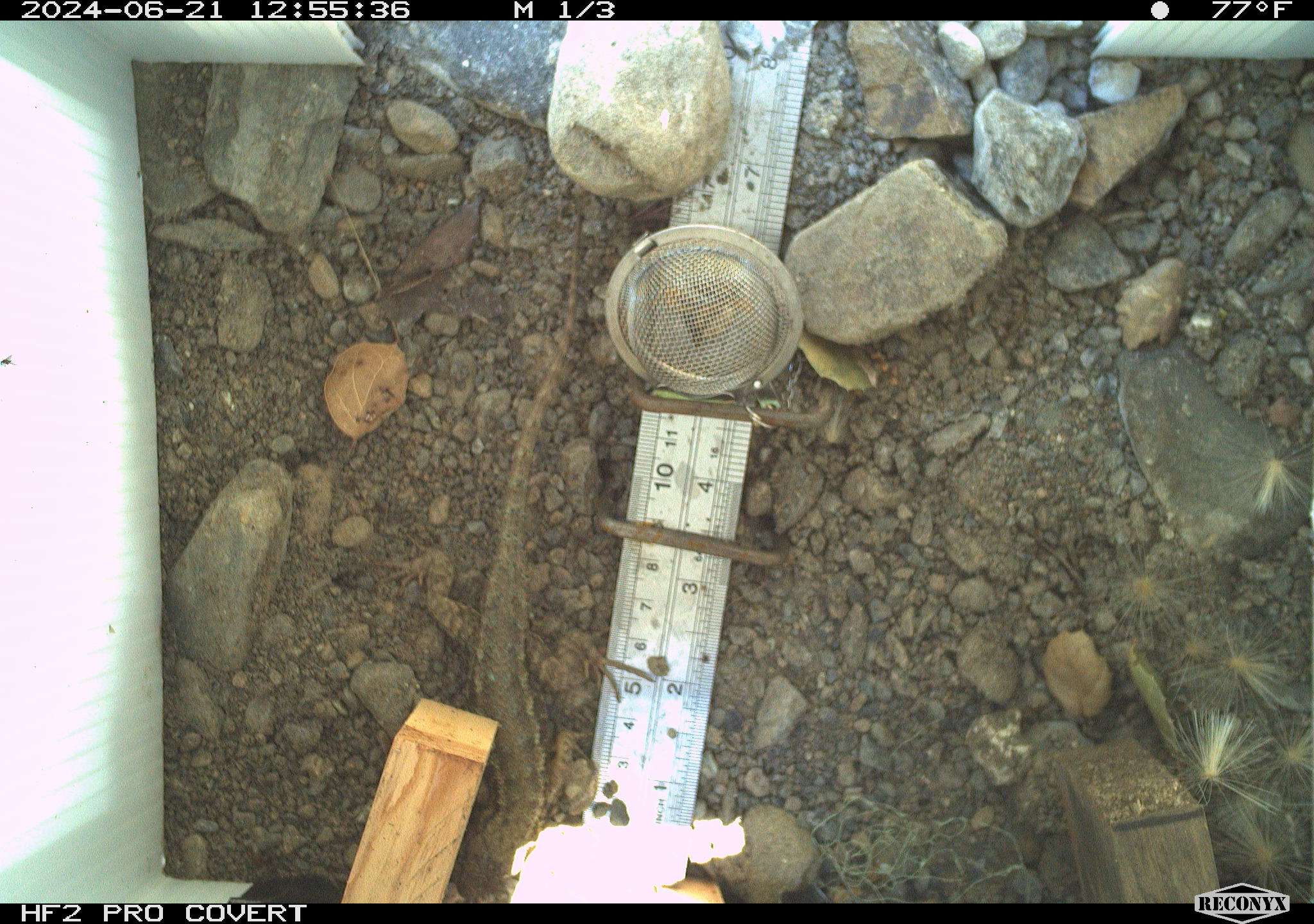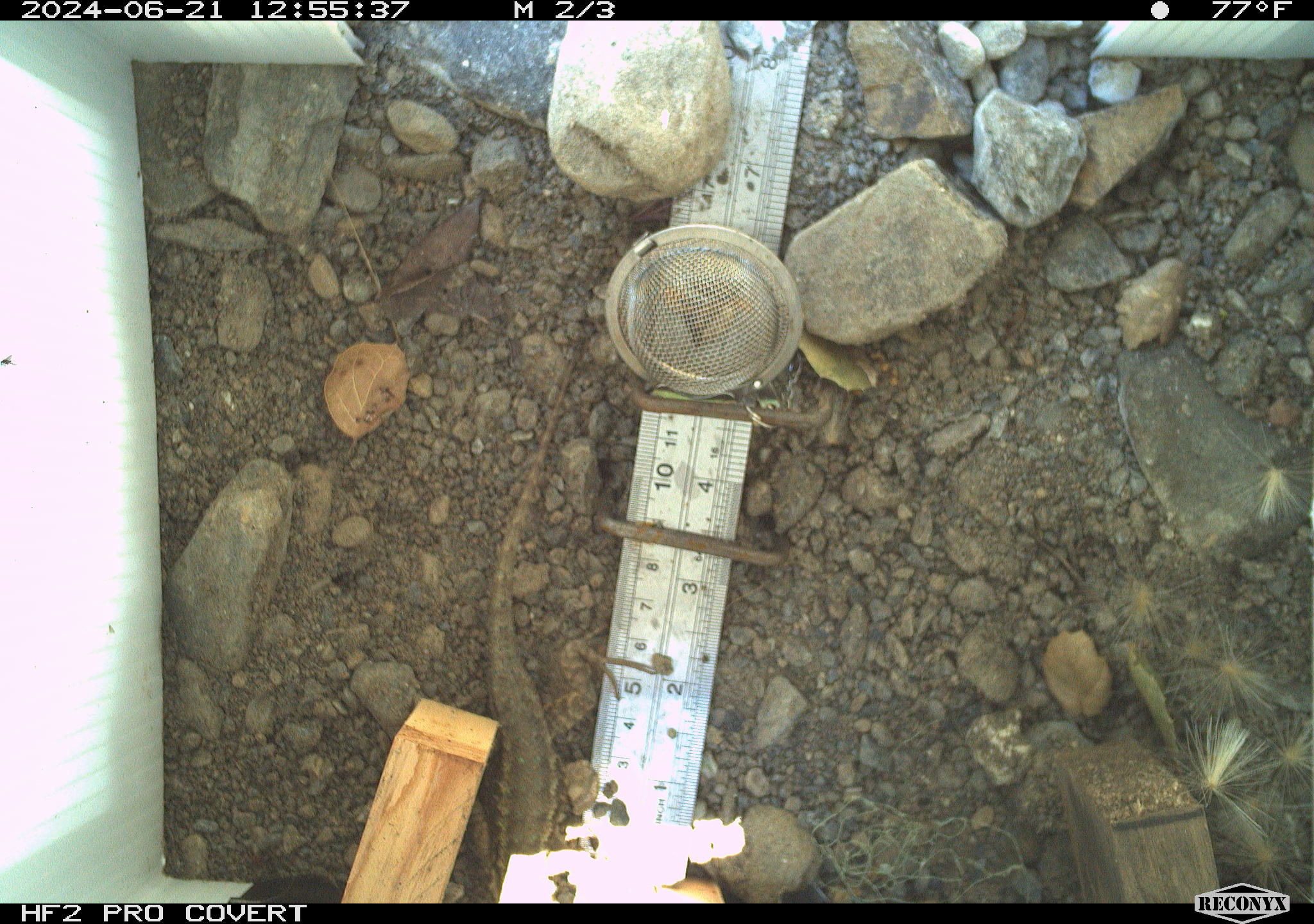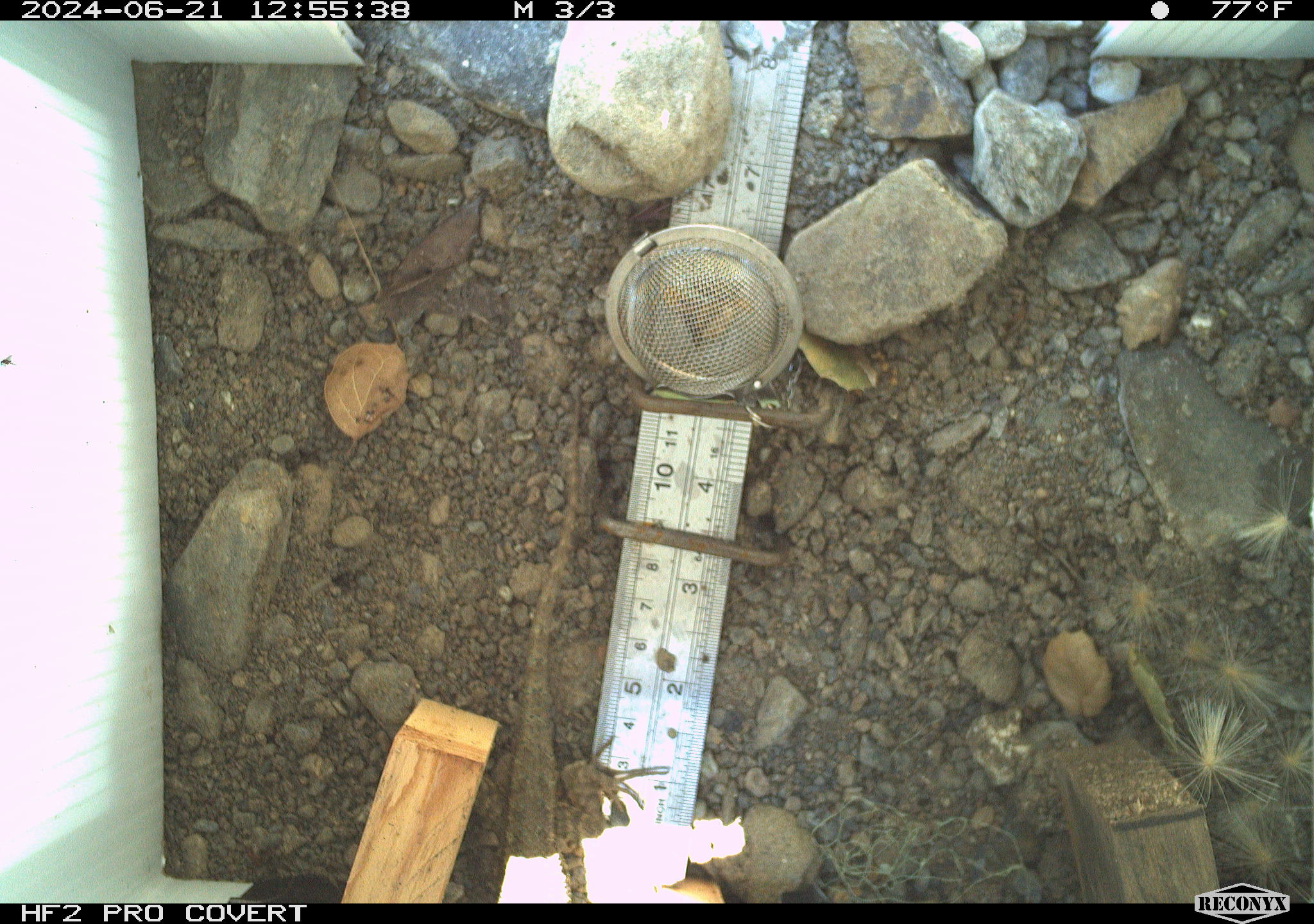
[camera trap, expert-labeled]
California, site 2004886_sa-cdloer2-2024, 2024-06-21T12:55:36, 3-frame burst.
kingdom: Animalia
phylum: Chordata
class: Reptilia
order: Squamata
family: Phrynosomatidae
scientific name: Phrynosomatidae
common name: phrynosomatid lizards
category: phrynosomatidae family